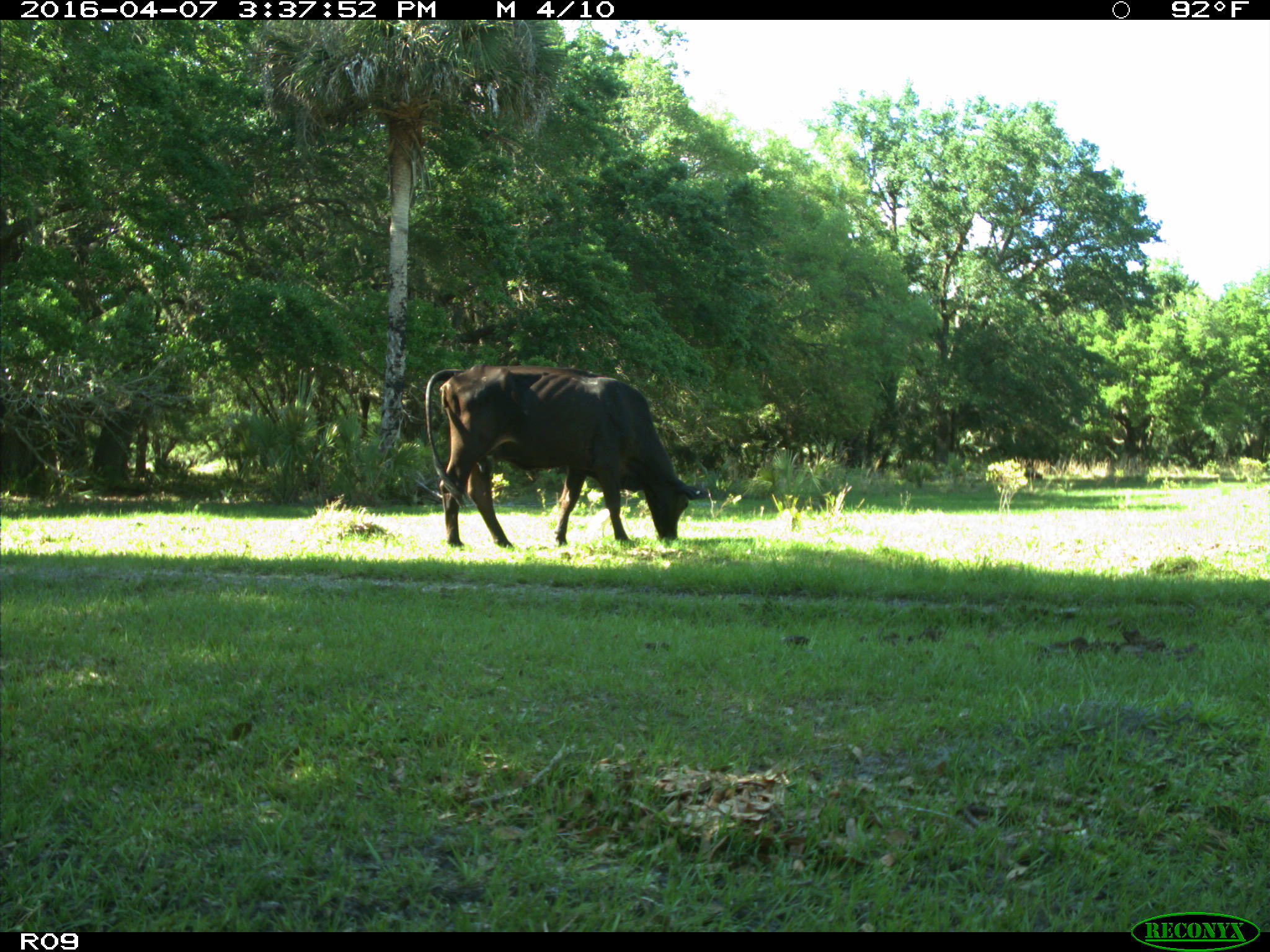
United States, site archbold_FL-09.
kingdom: Animalia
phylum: Chordata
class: Mammalia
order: Artiodactyla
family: Bovidae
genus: Bos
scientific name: Bos taurus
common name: domestic cow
Bos taurus (domestic cow).